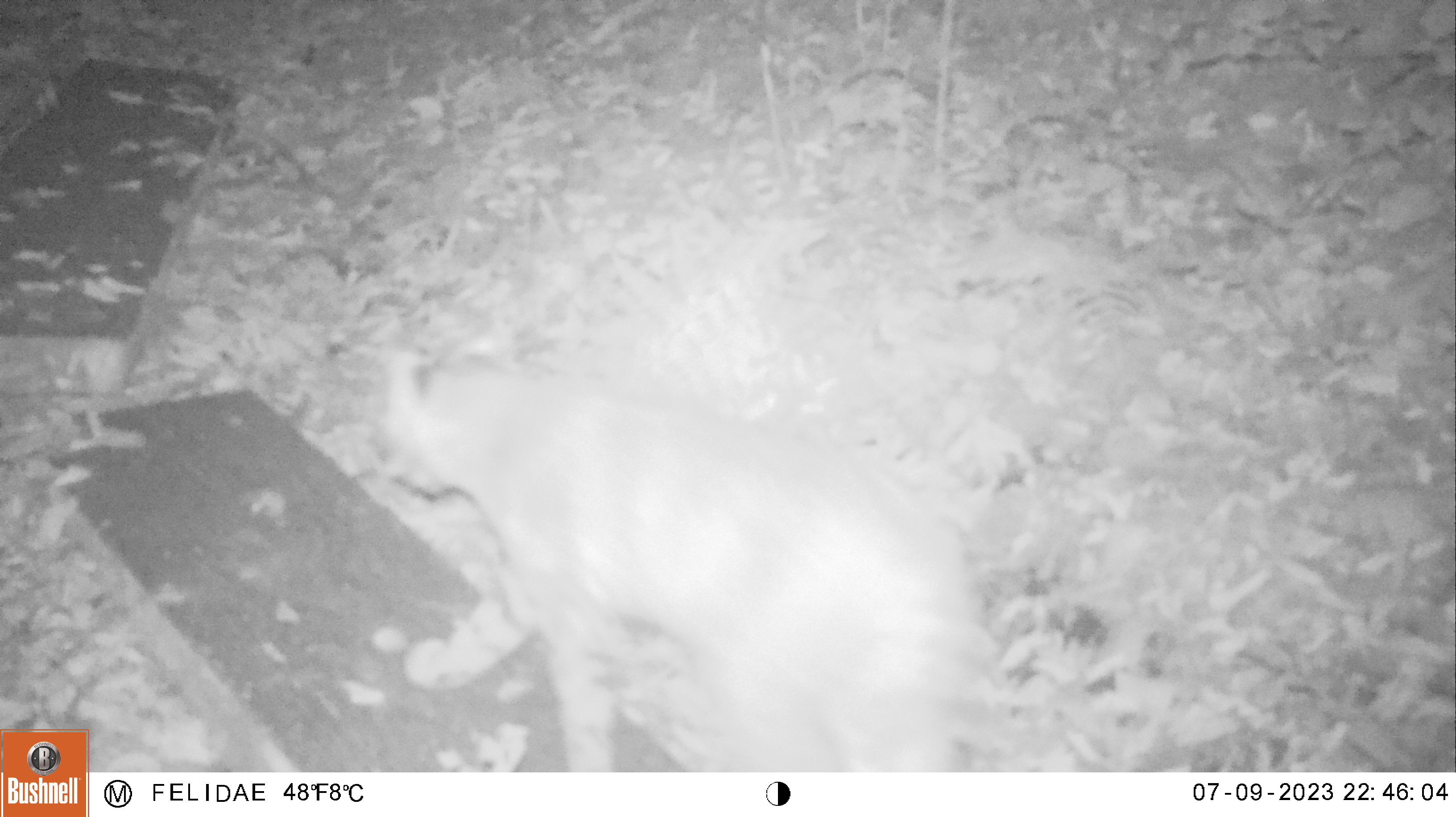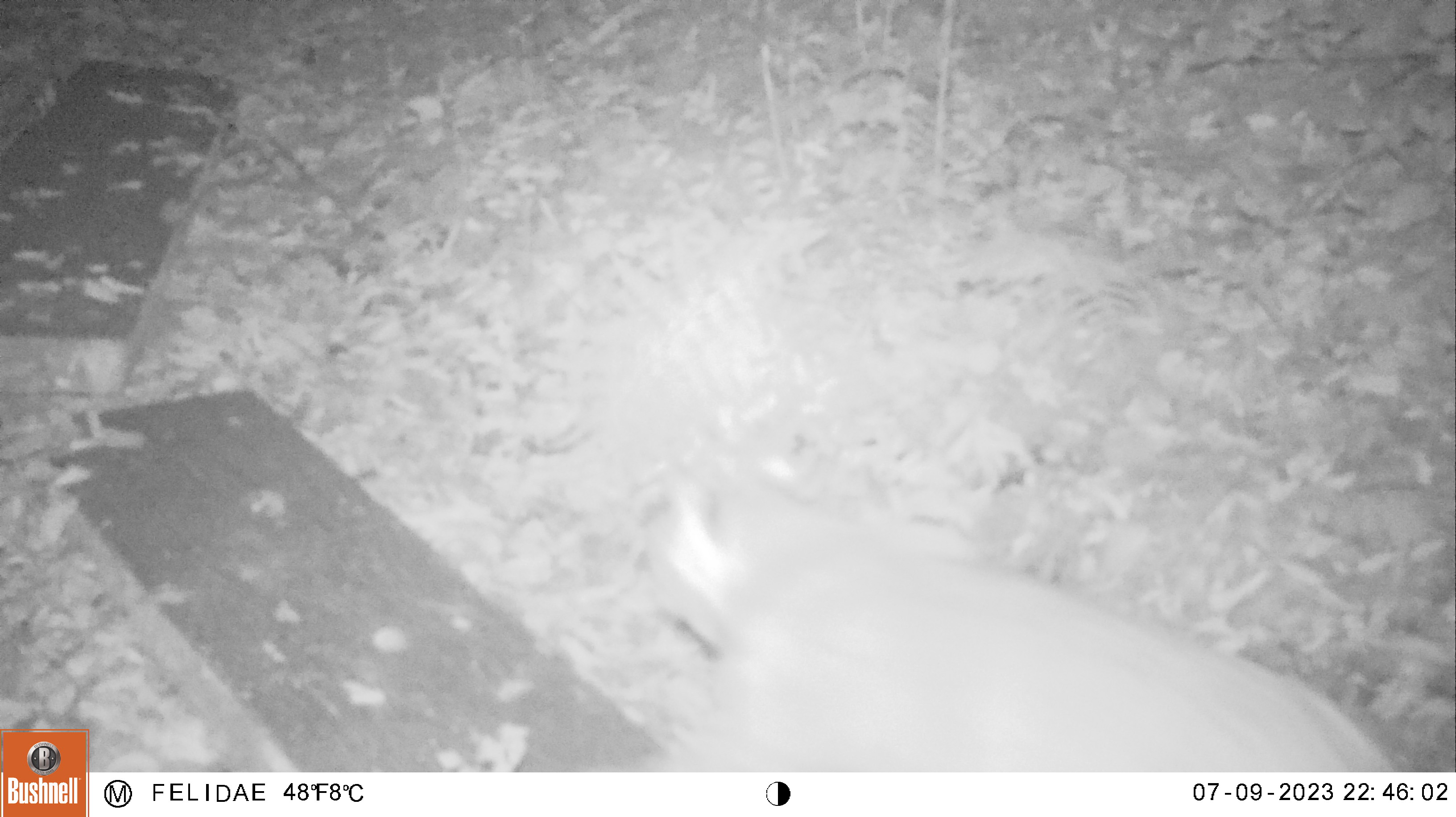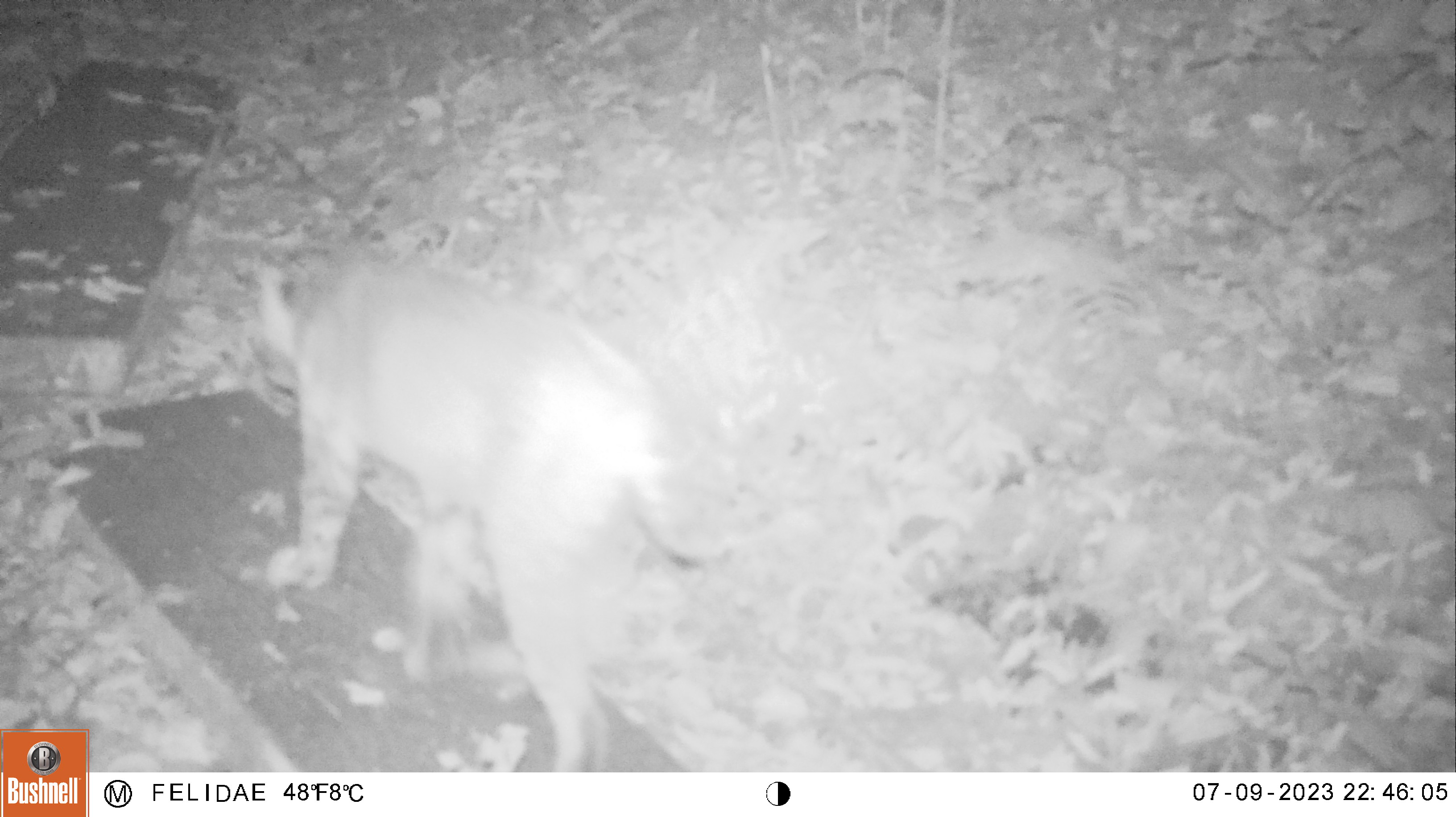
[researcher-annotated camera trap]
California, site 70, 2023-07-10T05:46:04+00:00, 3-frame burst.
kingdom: Animalia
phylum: Chordata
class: Mammalia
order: Carnivora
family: Felidae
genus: Lynx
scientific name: Lynx rufus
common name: bobcat